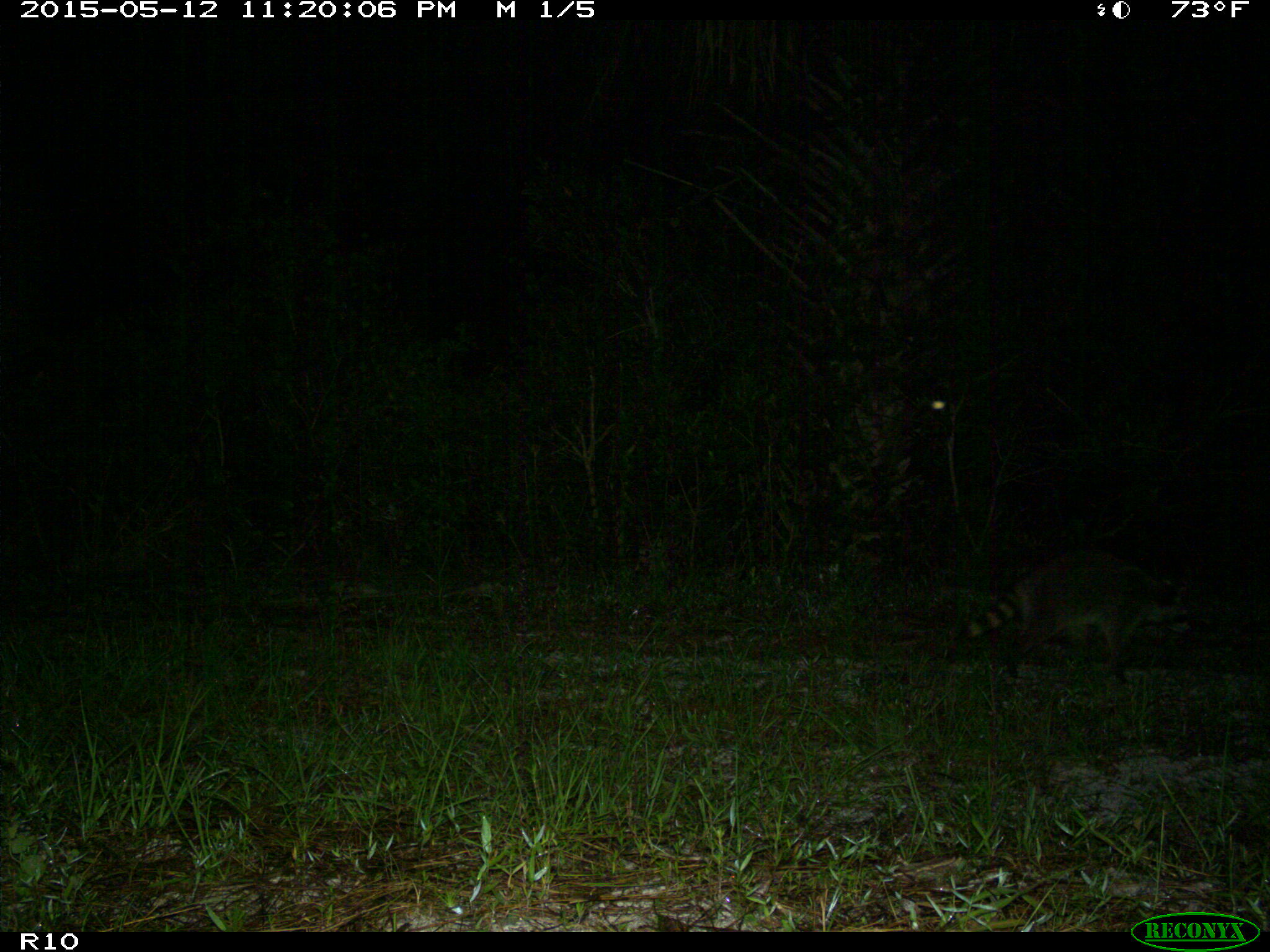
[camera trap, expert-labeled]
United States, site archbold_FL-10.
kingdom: Animalia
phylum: Chordata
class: Mammalia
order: Artiodactyla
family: Bovidae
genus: Bos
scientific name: Bos taurus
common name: domestic cow